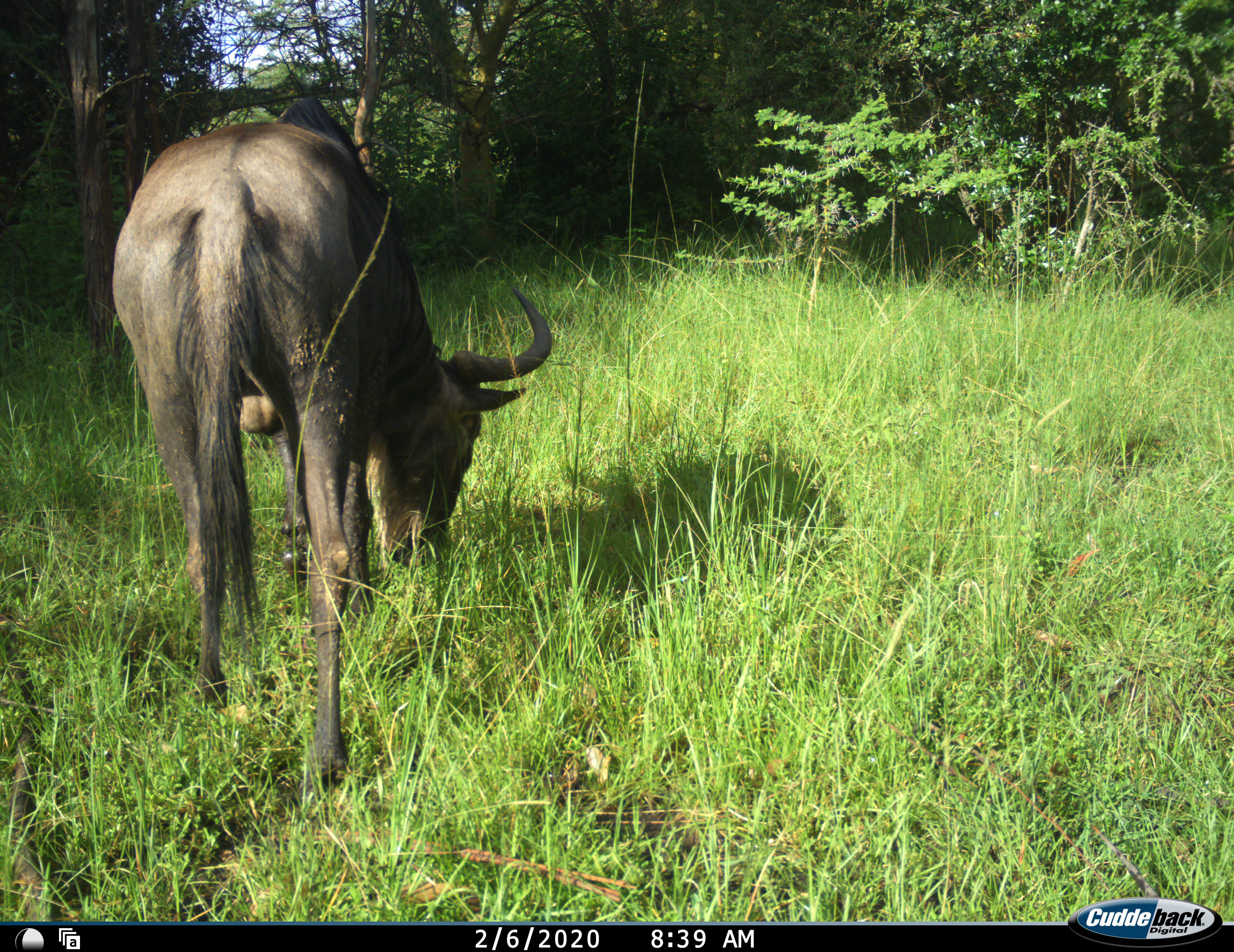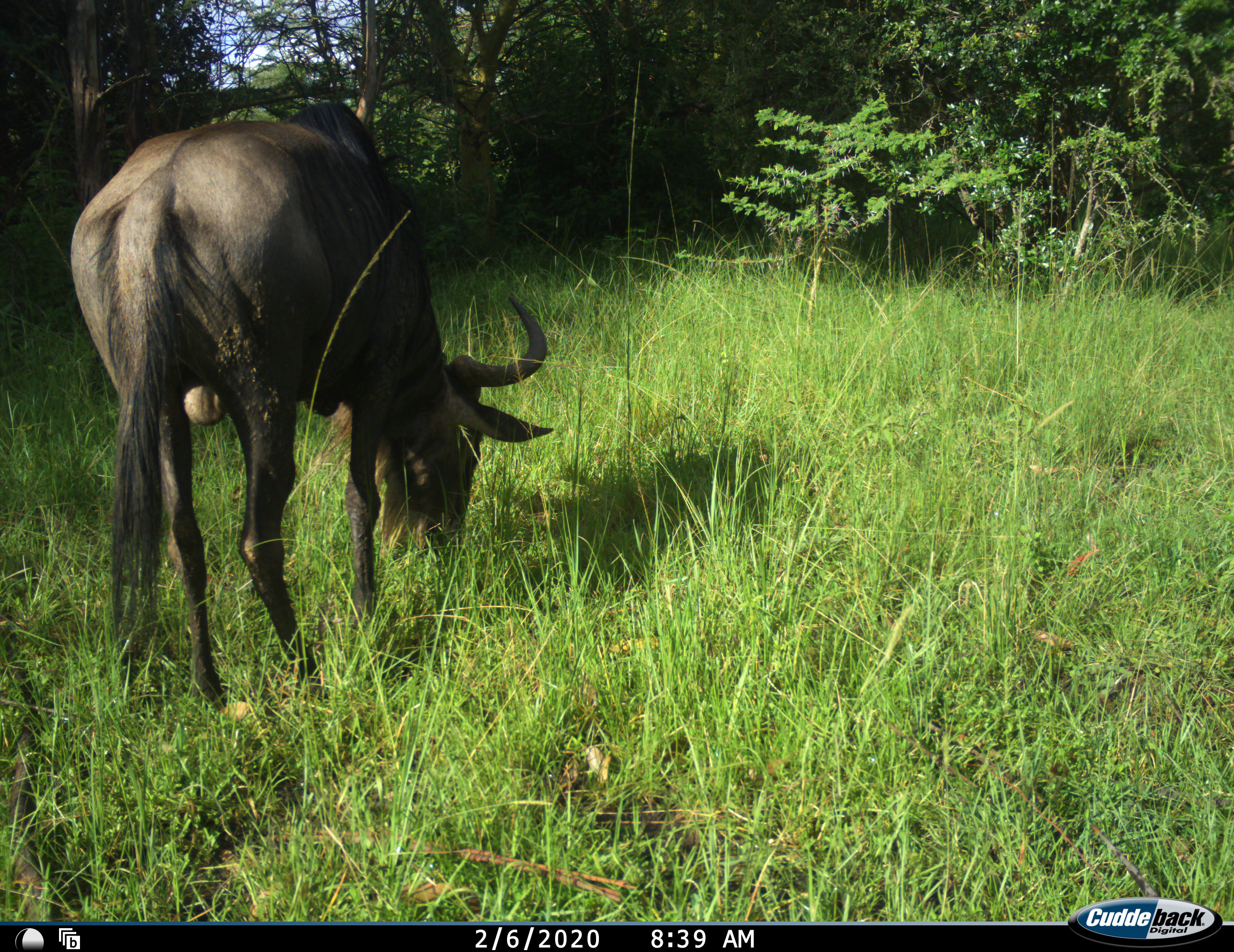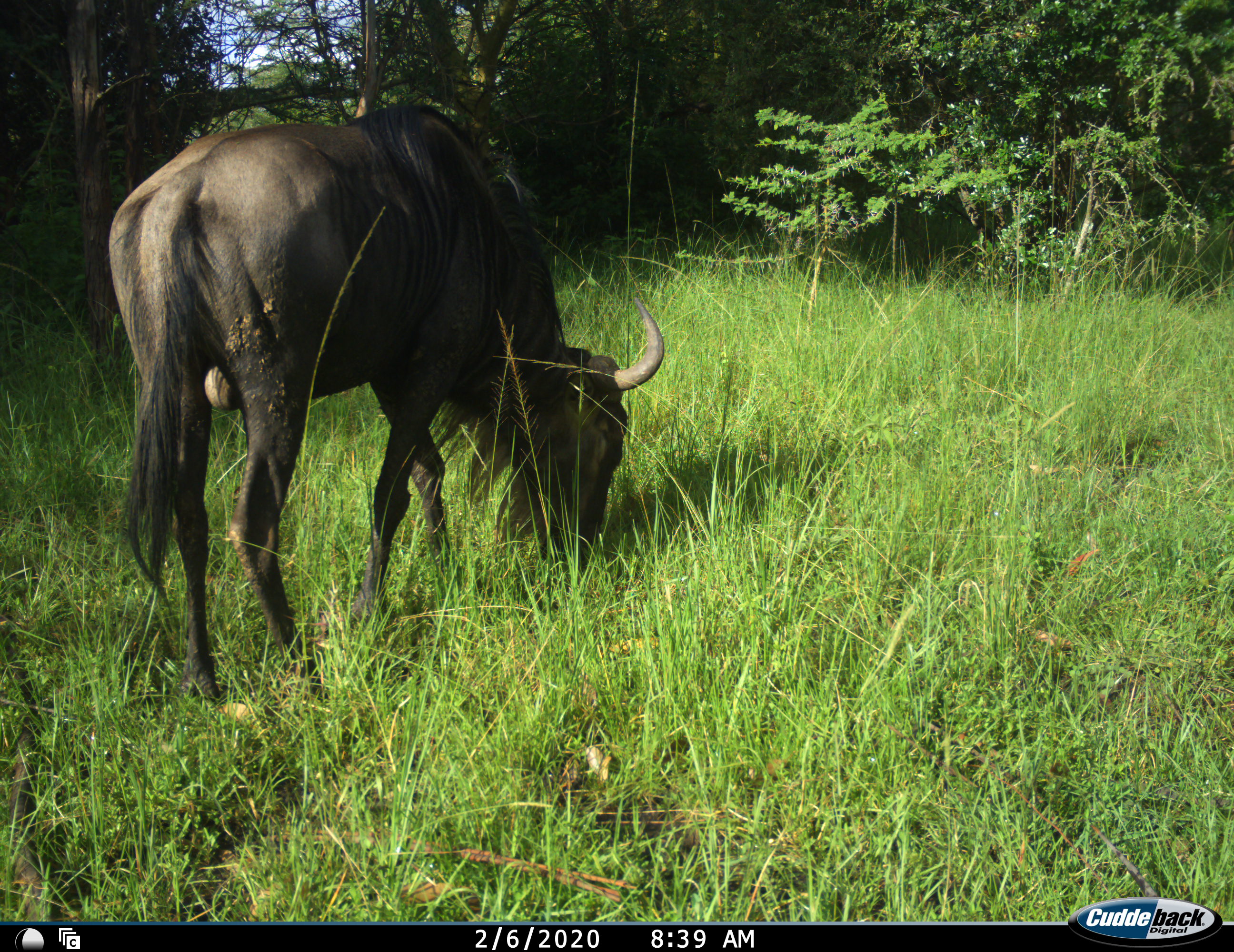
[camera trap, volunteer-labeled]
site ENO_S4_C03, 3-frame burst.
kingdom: Animalia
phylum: Chordata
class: Mammalia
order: Artiodactyla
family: Bovidae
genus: Connochaetes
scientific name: Connochaetes taurinus taurinus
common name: blue wildebeest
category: wildebeestblue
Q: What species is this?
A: Wildebeestblue (blue wildebeest) (Connochaetes taurinus taurinus).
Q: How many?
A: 1.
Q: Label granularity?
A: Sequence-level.